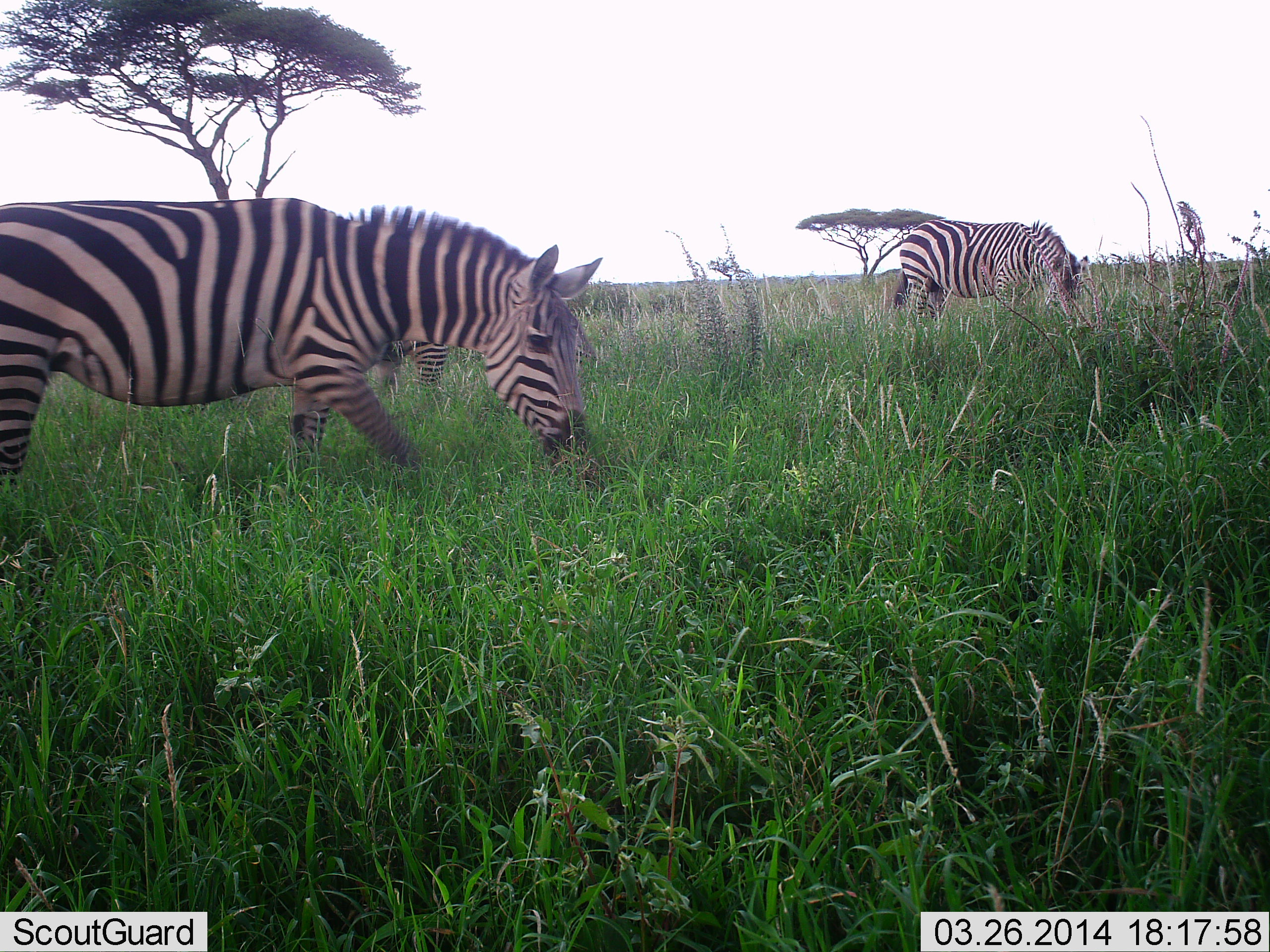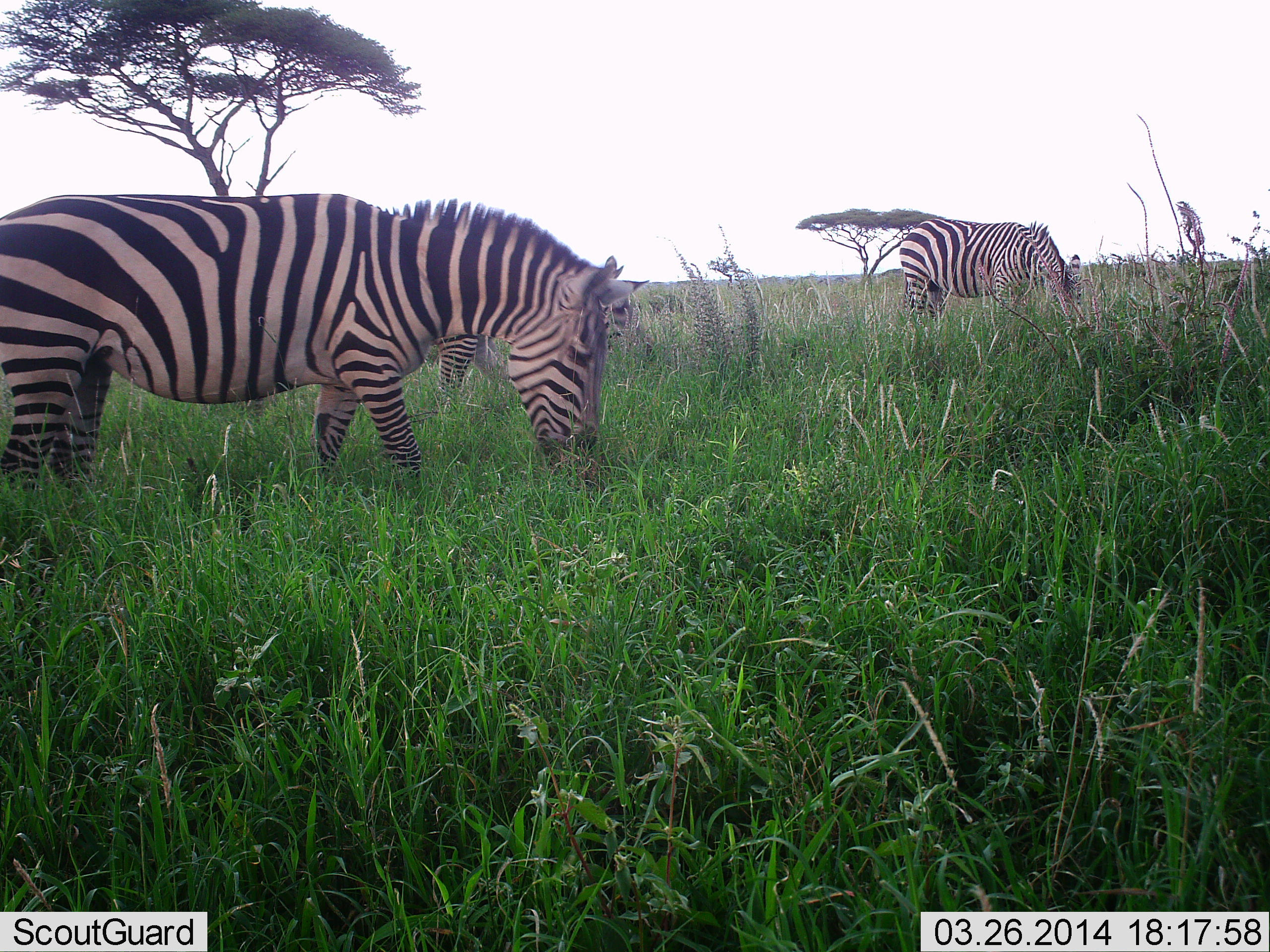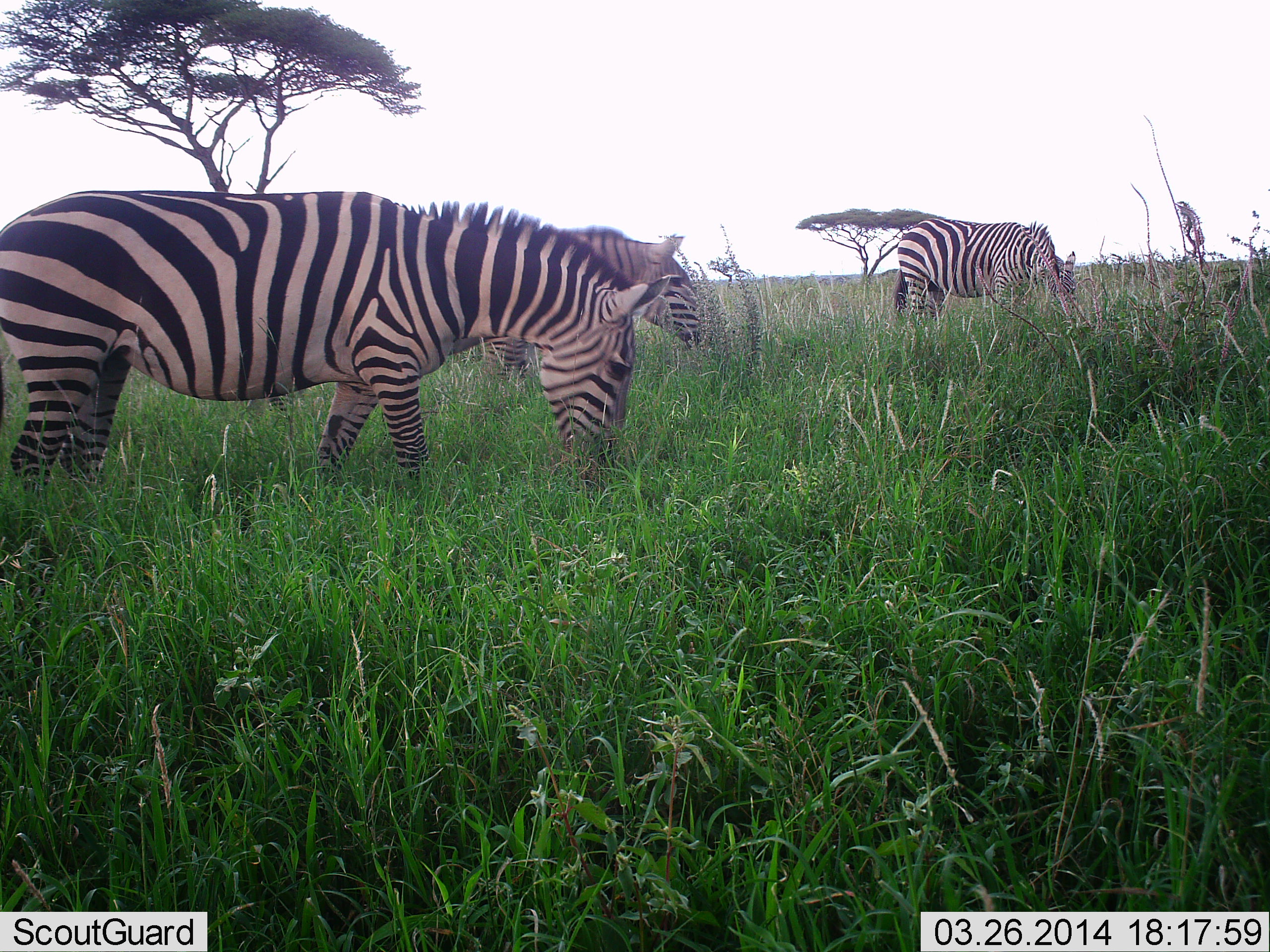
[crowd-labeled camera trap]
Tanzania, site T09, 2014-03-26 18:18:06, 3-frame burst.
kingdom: Animalia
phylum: Chordata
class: Mammalia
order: Perissodactyla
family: Equidae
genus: Equus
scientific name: Equus quagga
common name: plains zebra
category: zebra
Zebra (plains zebra) (Equus quagga), count 3. Behavior (volunteer vote fractions): standing 50%, resting 0%, moving 40%, interacting 0%. Young present (vote fraction): 0%. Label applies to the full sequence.